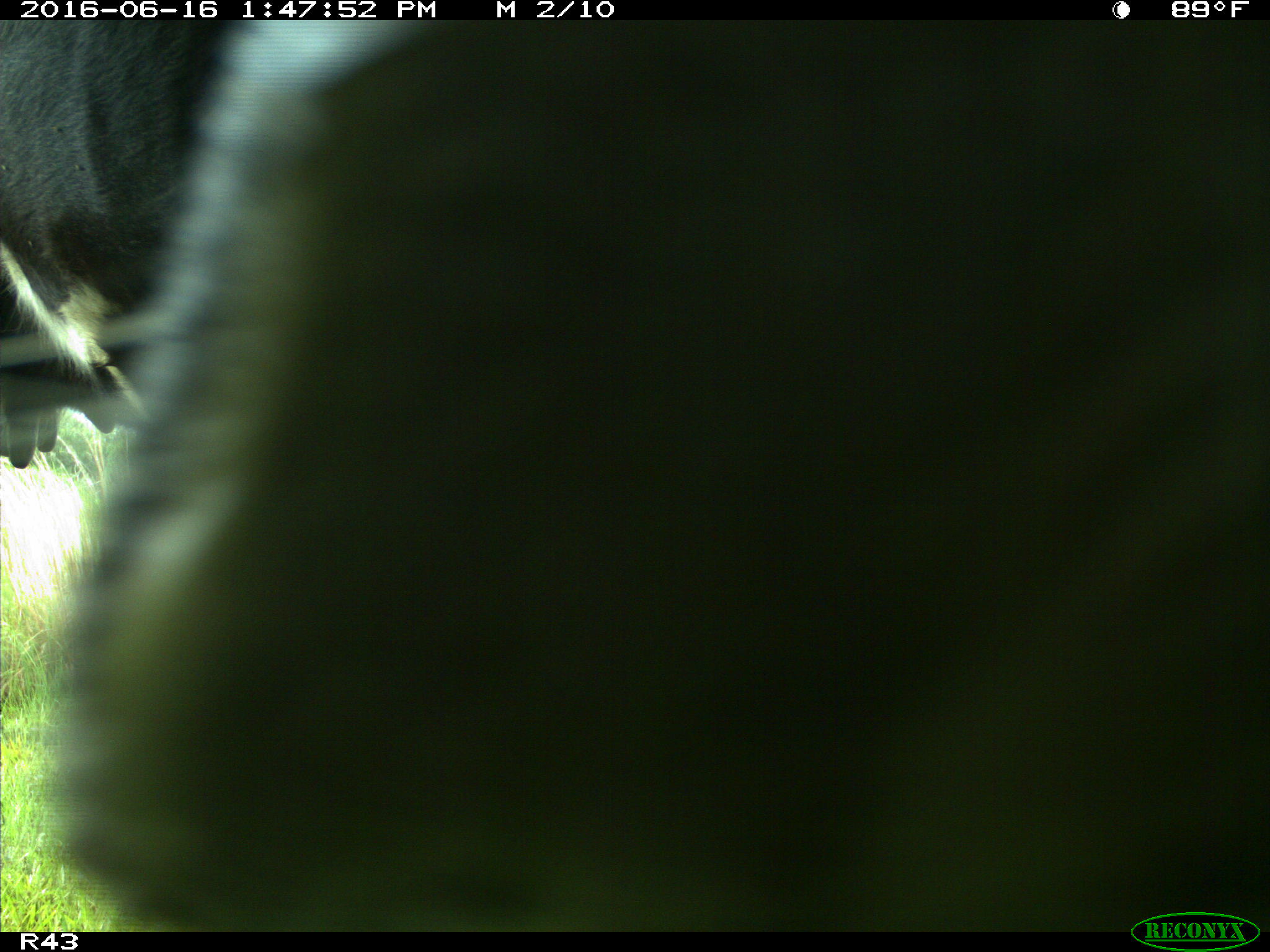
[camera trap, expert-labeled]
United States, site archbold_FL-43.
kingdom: Animalia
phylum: Chordata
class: Mammalia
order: Artiodactyla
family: Bovidae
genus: Bos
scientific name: Bos taurus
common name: domestic cow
Bos taurus (domestic cow).